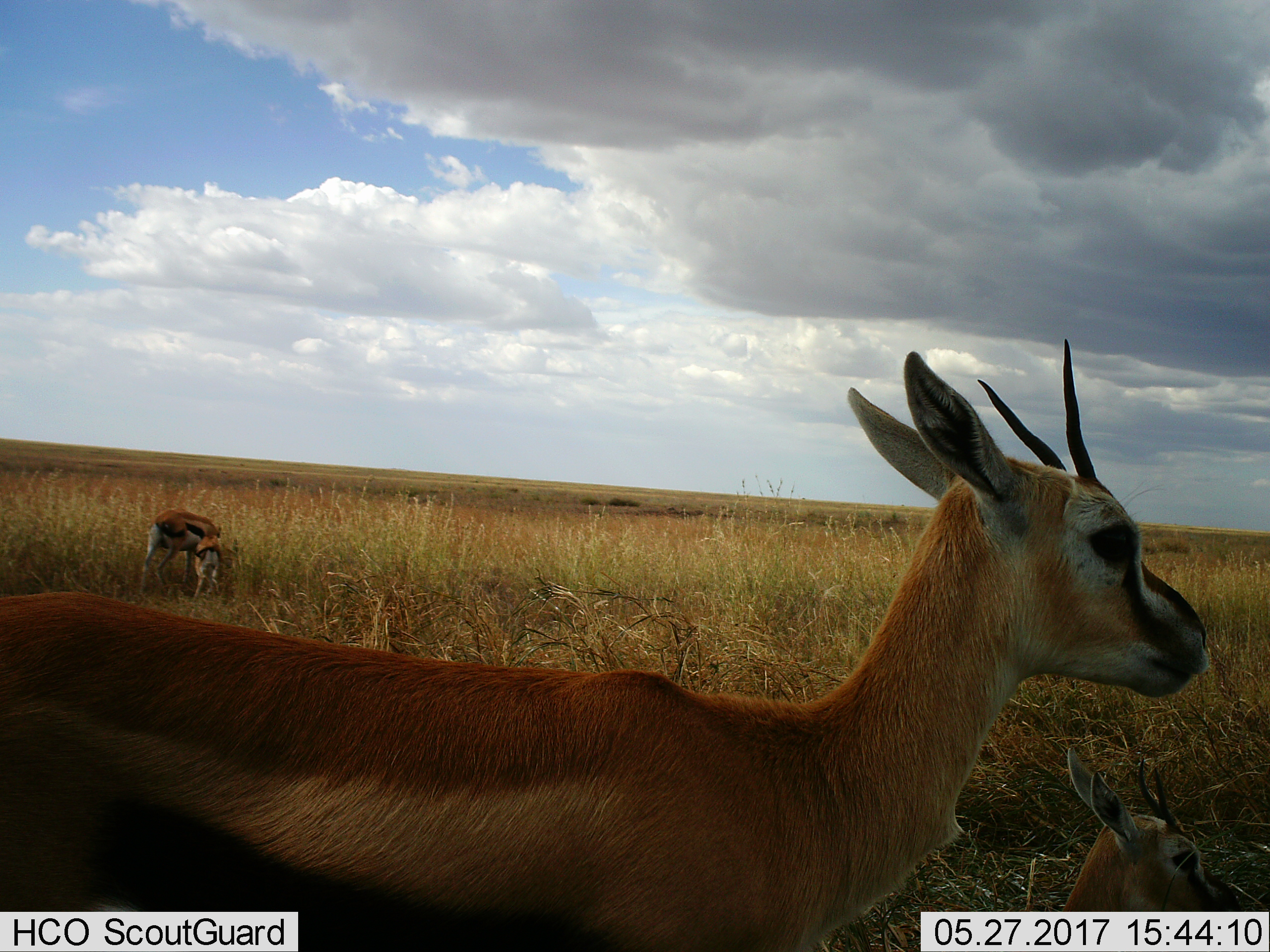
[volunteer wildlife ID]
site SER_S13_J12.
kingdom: Animalia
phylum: Chordata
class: Mammalia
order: Artiodactyla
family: Bovidae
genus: Eudorcas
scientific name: Eudorcas thomsonii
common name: thomson's gazelle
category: gazellethomsons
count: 3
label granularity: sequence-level